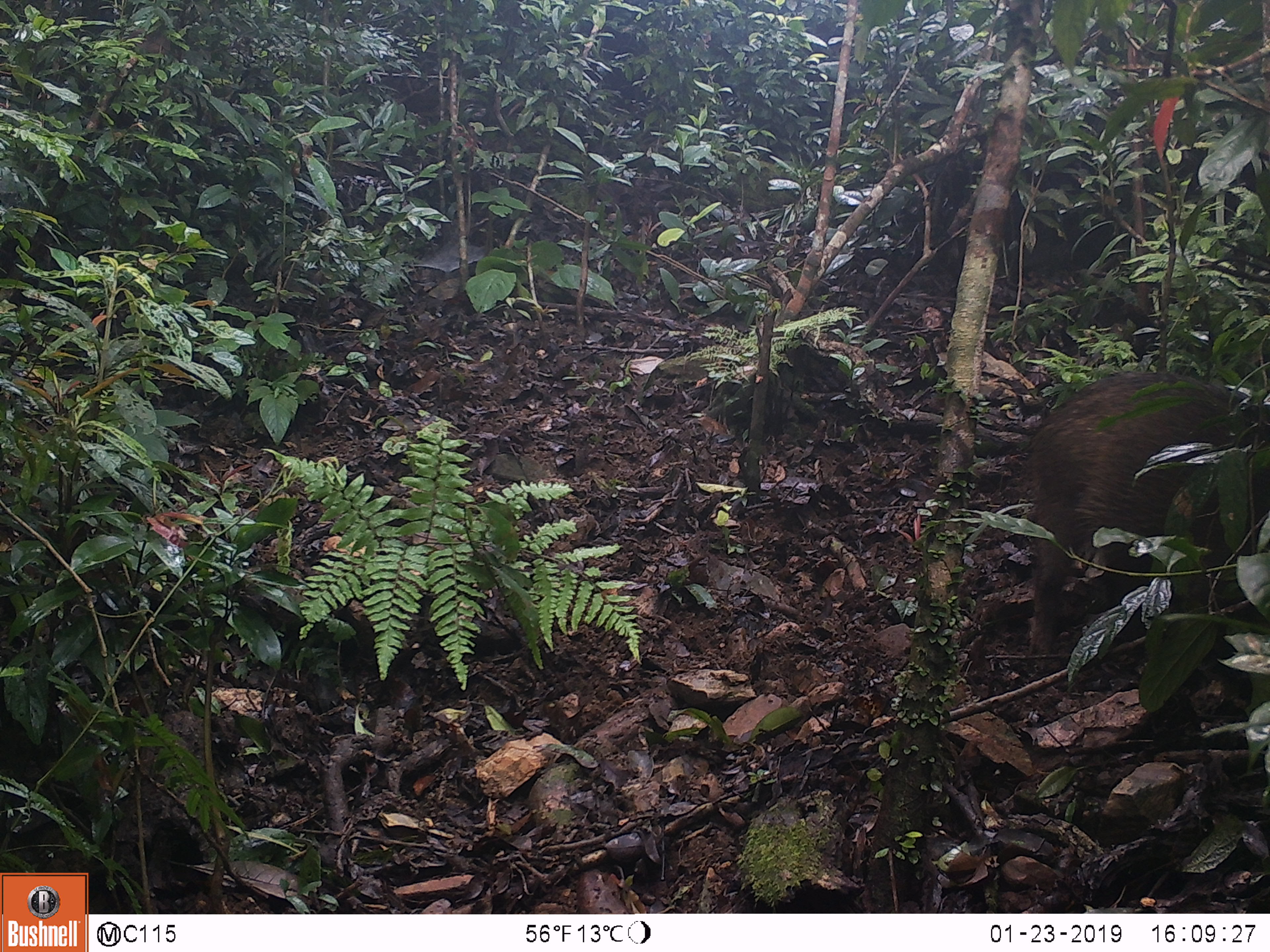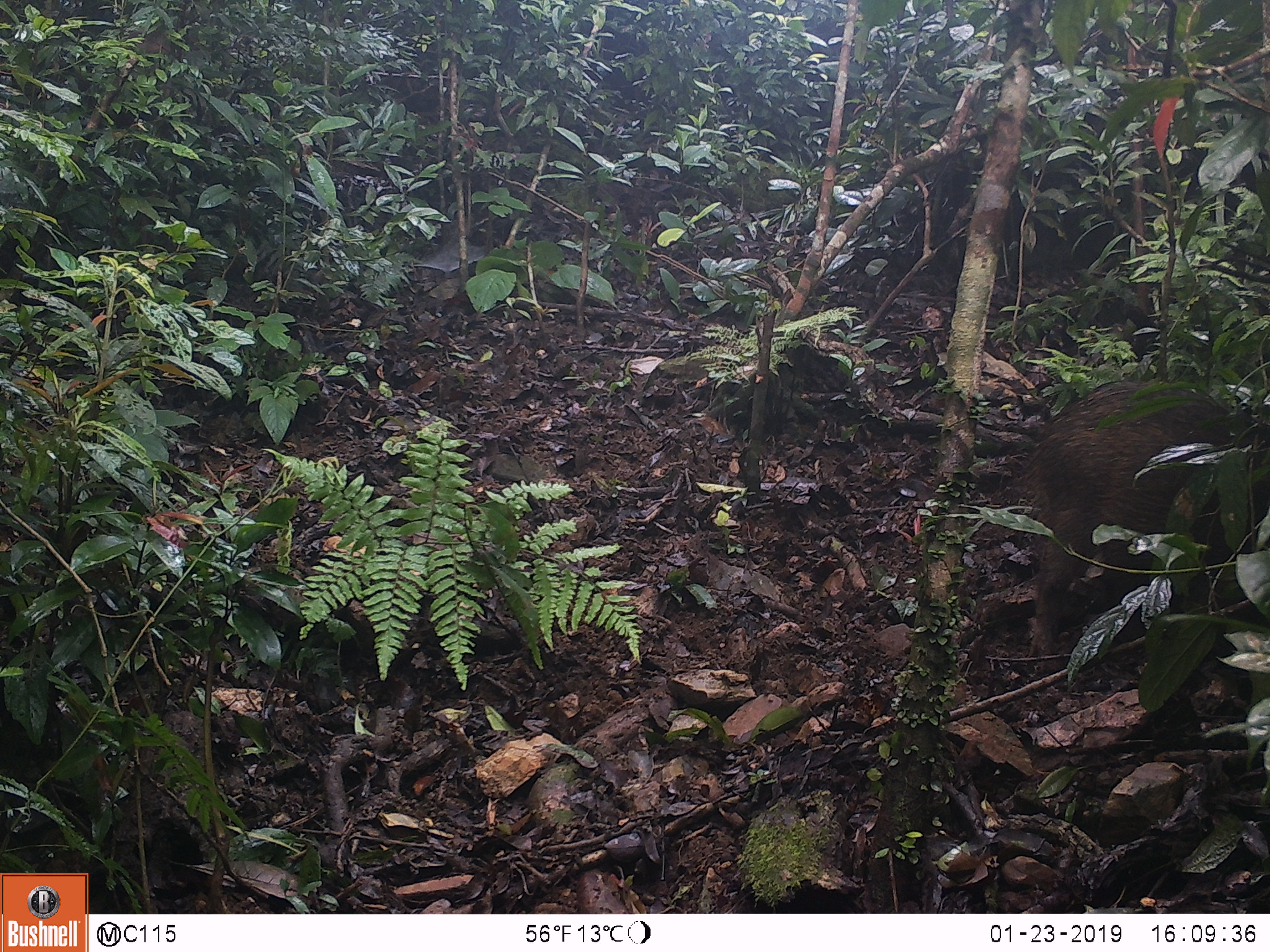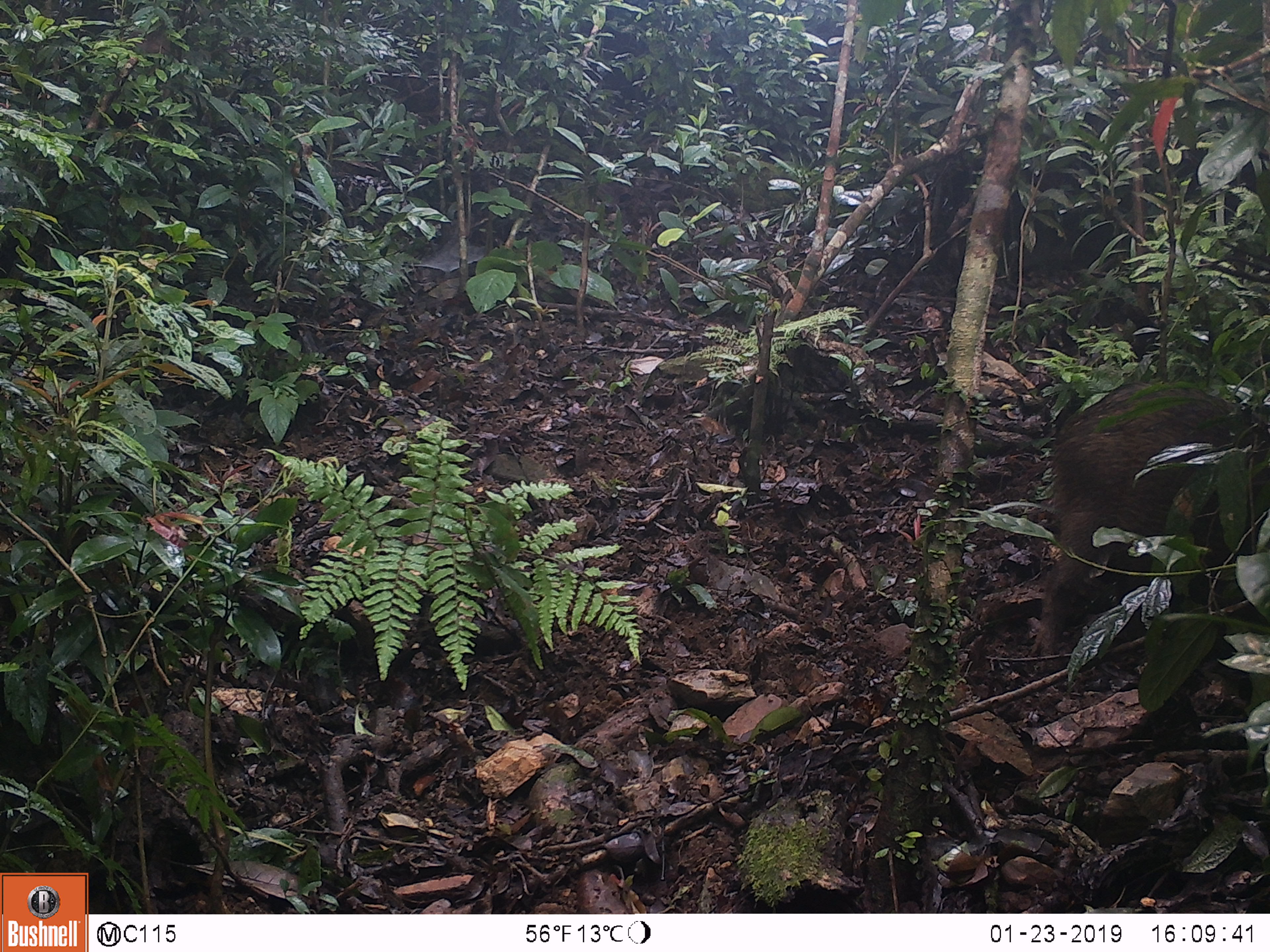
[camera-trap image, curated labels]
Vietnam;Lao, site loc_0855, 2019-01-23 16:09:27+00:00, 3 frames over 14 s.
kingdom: Animalia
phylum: Chordata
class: Mammalia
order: Artiodactyla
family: Suidae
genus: Sus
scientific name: Sus scrofa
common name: eurasian wild pig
Eurasian wild pig (Sus scrofa). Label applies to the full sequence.